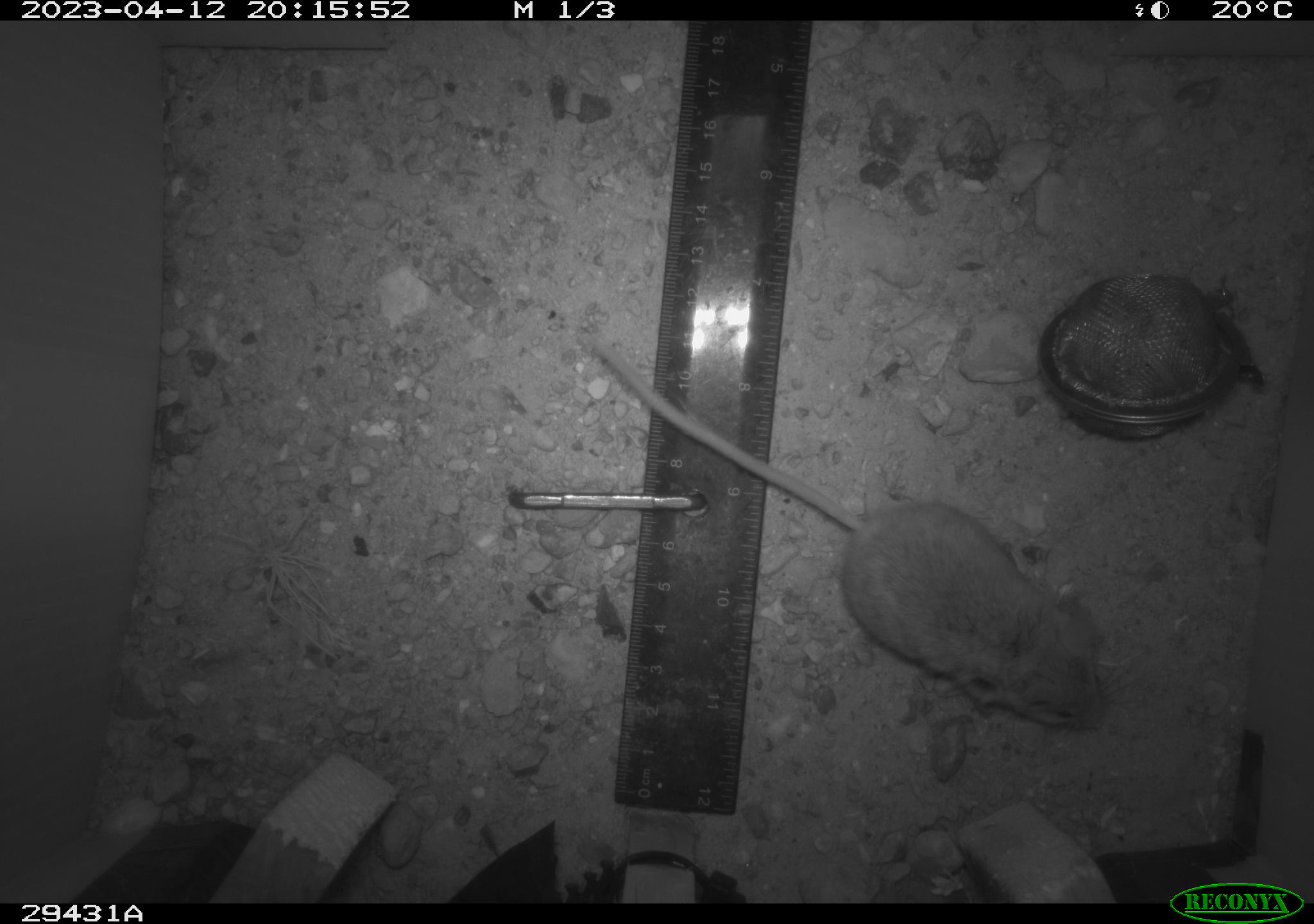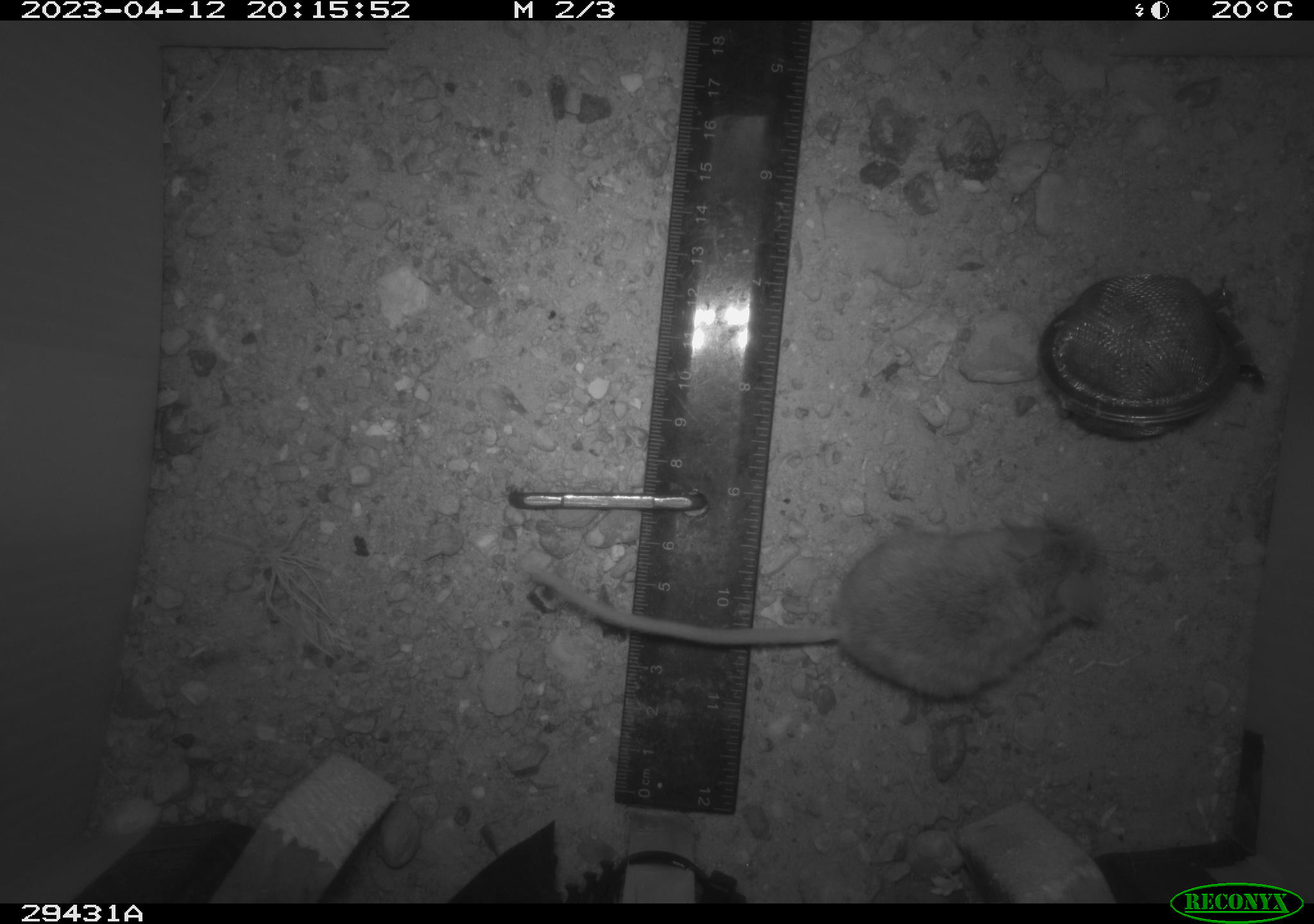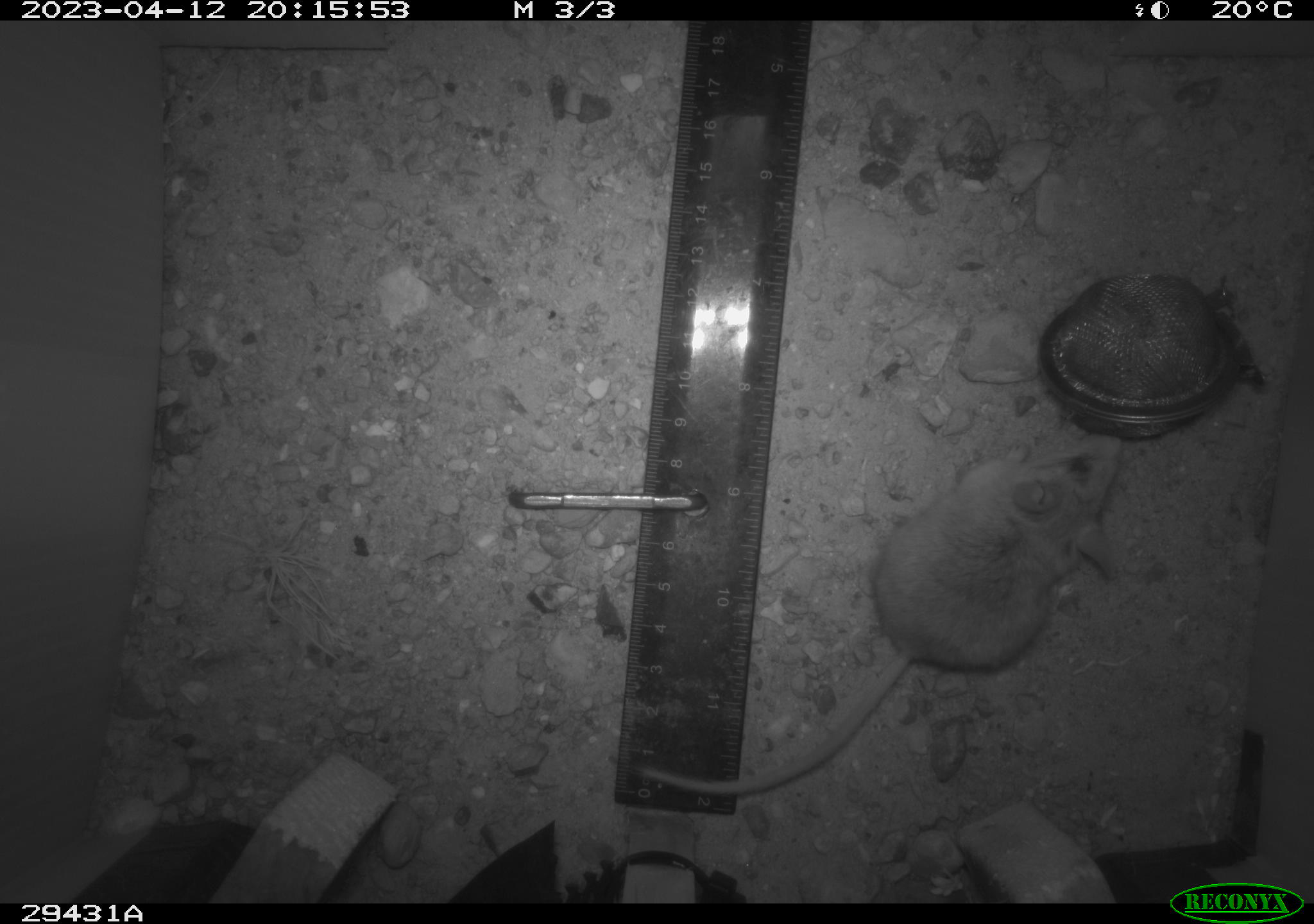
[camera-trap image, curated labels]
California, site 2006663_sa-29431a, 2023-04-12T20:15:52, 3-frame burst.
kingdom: Animalia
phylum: Chordata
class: Mammalia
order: Rodentia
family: Cricetidae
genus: Peromyscus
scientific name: Peromyscus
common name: deer mice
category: peromyscus species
Peromyscus species (deer mice) (Peromyscus).